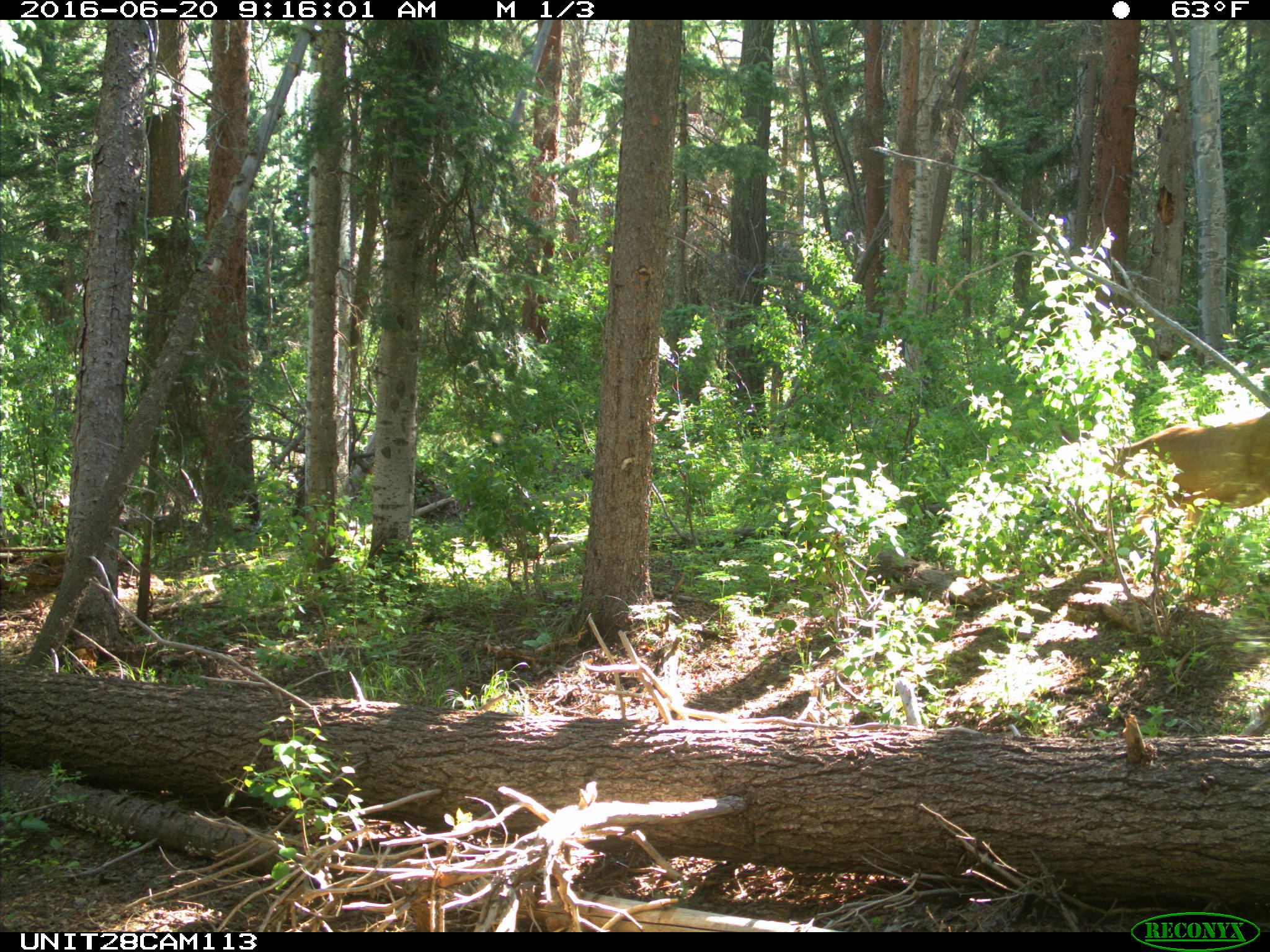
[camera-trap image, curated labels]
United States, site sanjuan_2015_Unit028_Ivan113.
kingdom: Animalia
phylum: Chordata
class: Mammalia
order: Artiodactyla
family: Cervidae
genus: Odocoileus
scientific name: Odocoileus hemionus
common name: mule deer